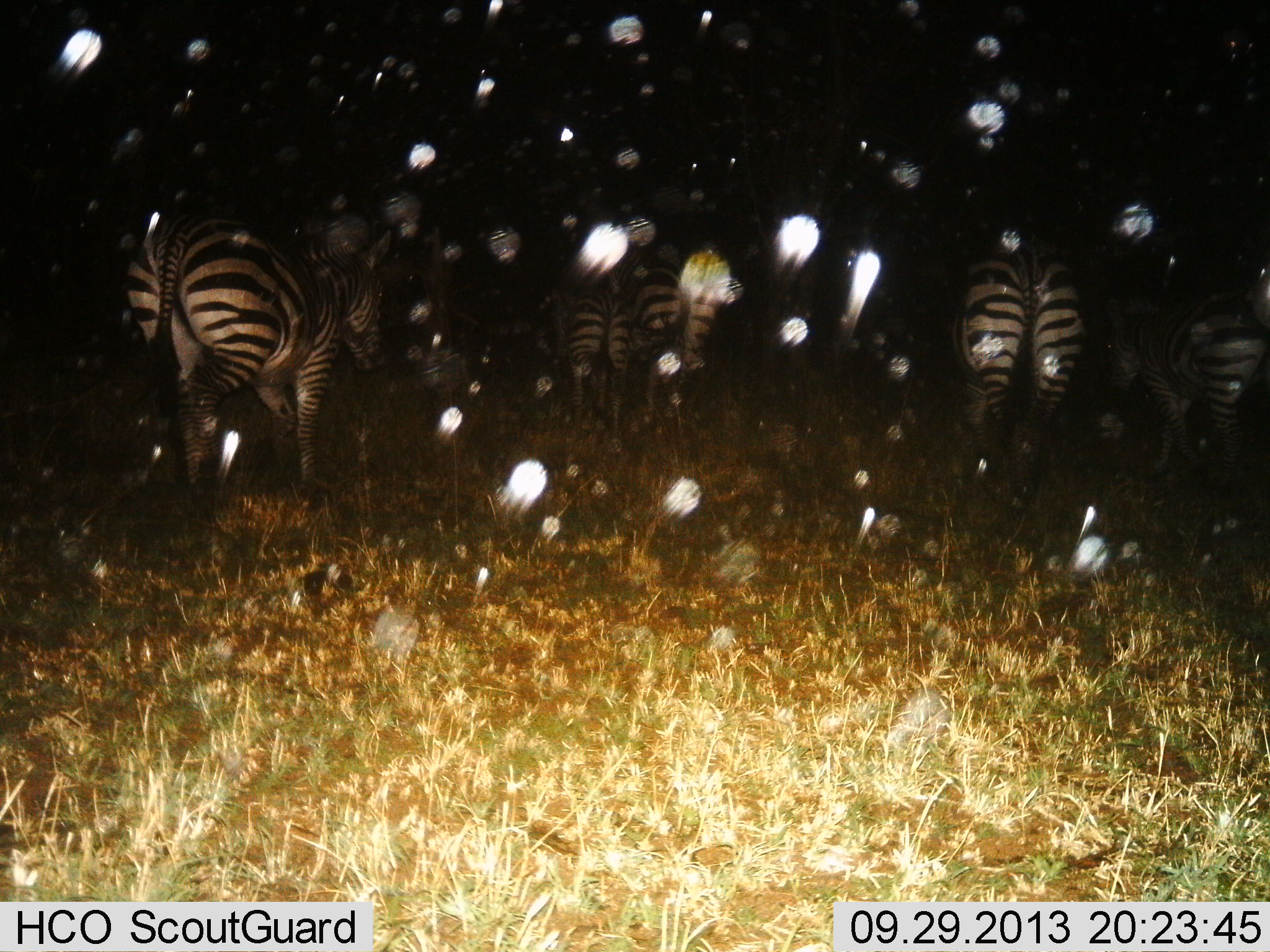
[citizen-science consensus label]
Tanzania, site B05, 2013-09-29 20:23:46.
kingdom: Animalia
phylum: Chordata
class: Mammalia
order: Perissodactyla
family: Equidae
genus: Equus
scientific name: Equus quagga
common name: plains zebra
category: zebra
Zebra (plains zebra) (Equus quagga), count 5. Behavior (volunteer vote fractions): standing 60%, resting 0%, moving 50%, interacting 0%. Young present (vote fraction): 0%. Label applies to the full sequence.